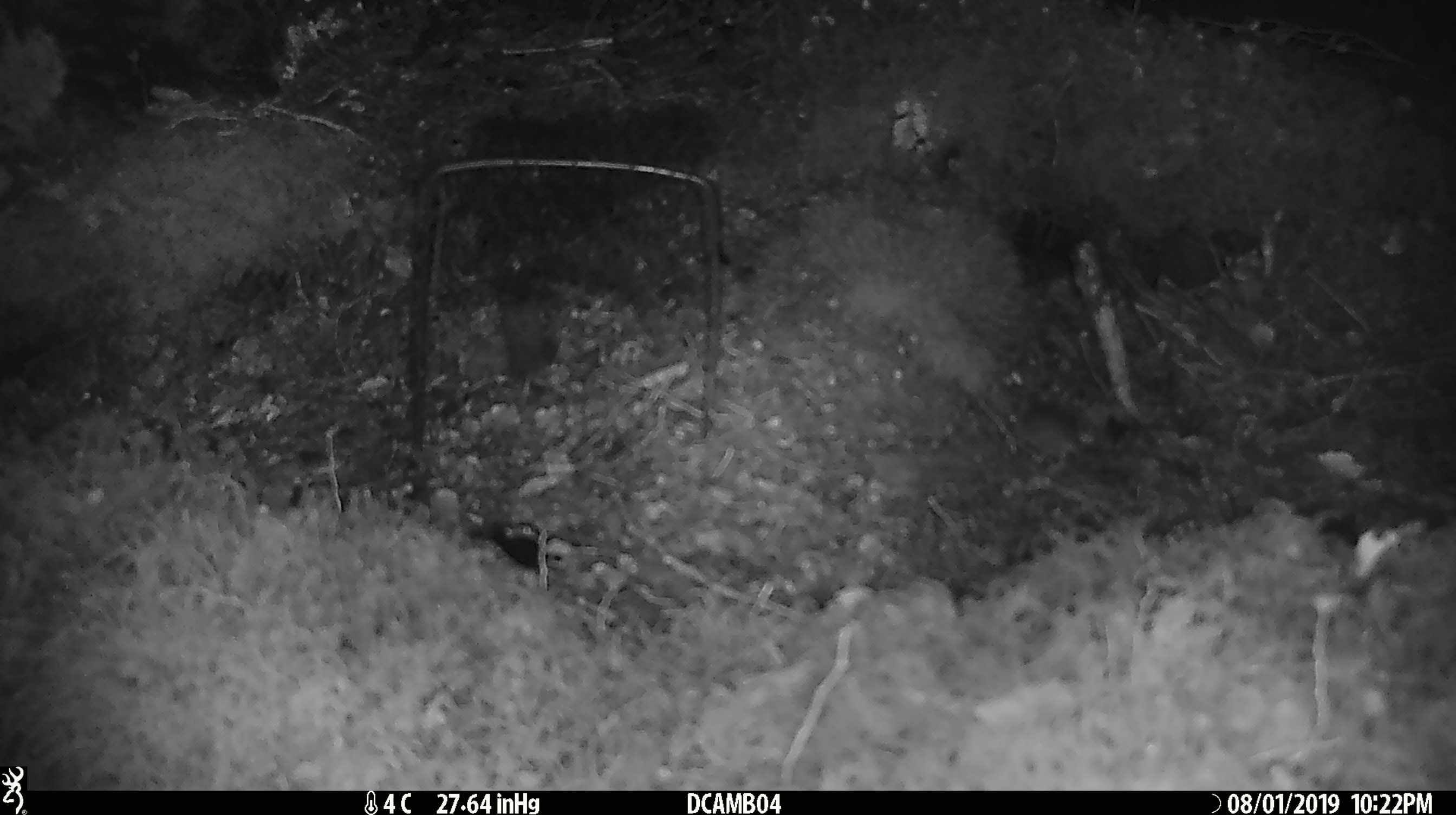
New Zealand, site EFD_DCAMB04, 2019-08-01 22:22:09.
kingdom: Animalia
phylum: Chordata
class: Mammalia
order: Rodentia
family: Muridae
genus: Mus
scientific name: Mus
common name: mouse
Mouse (Mus).